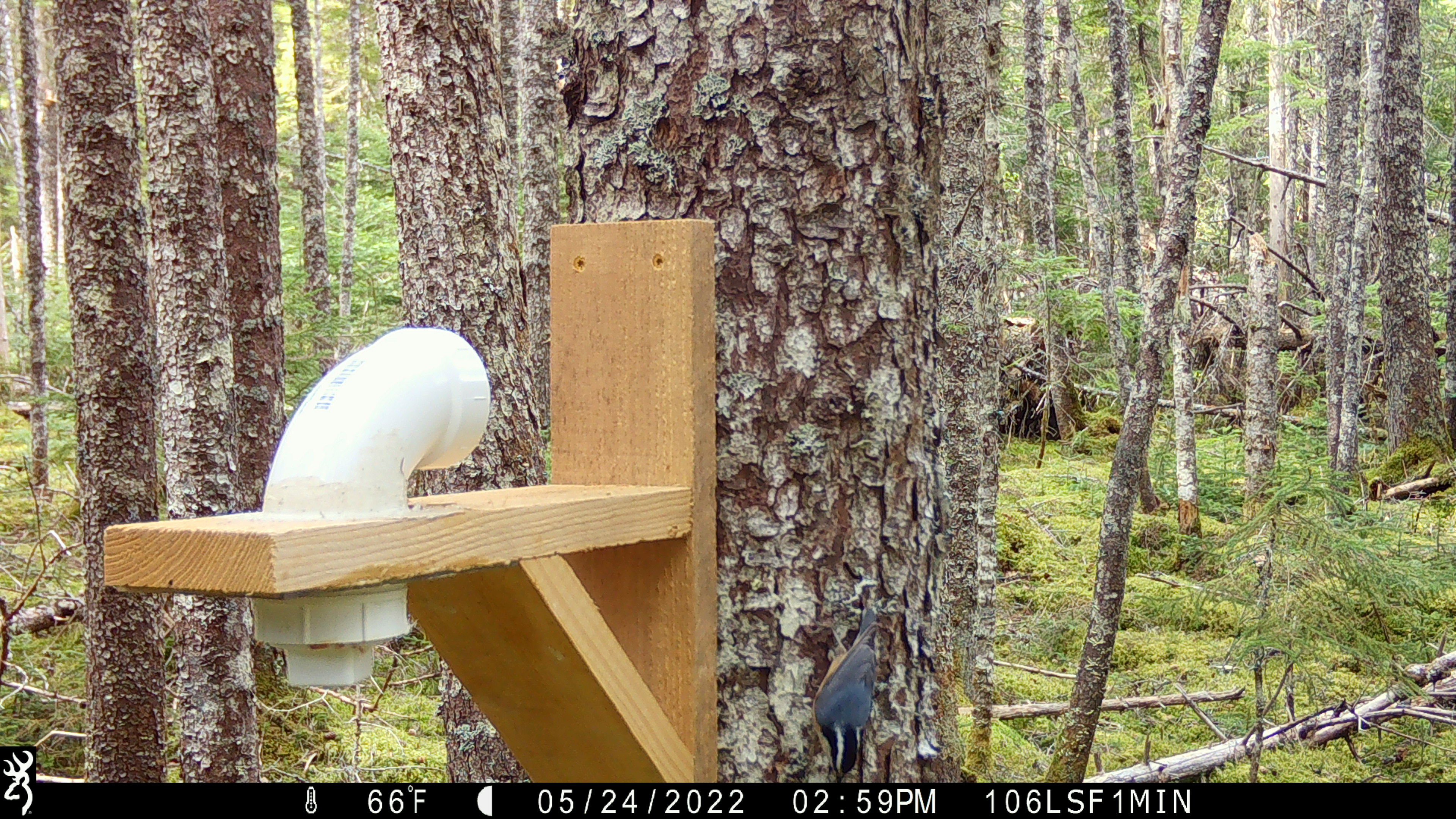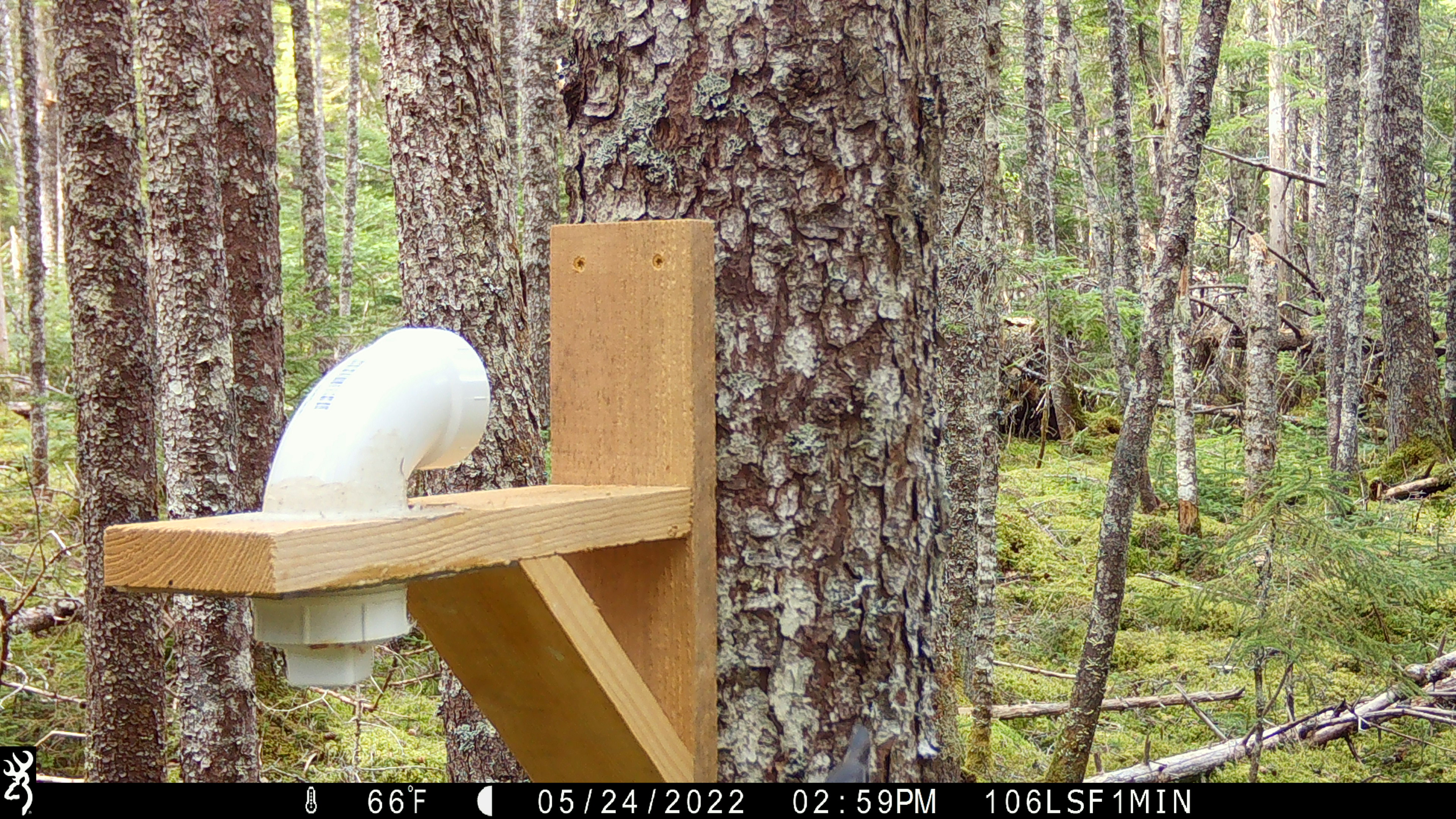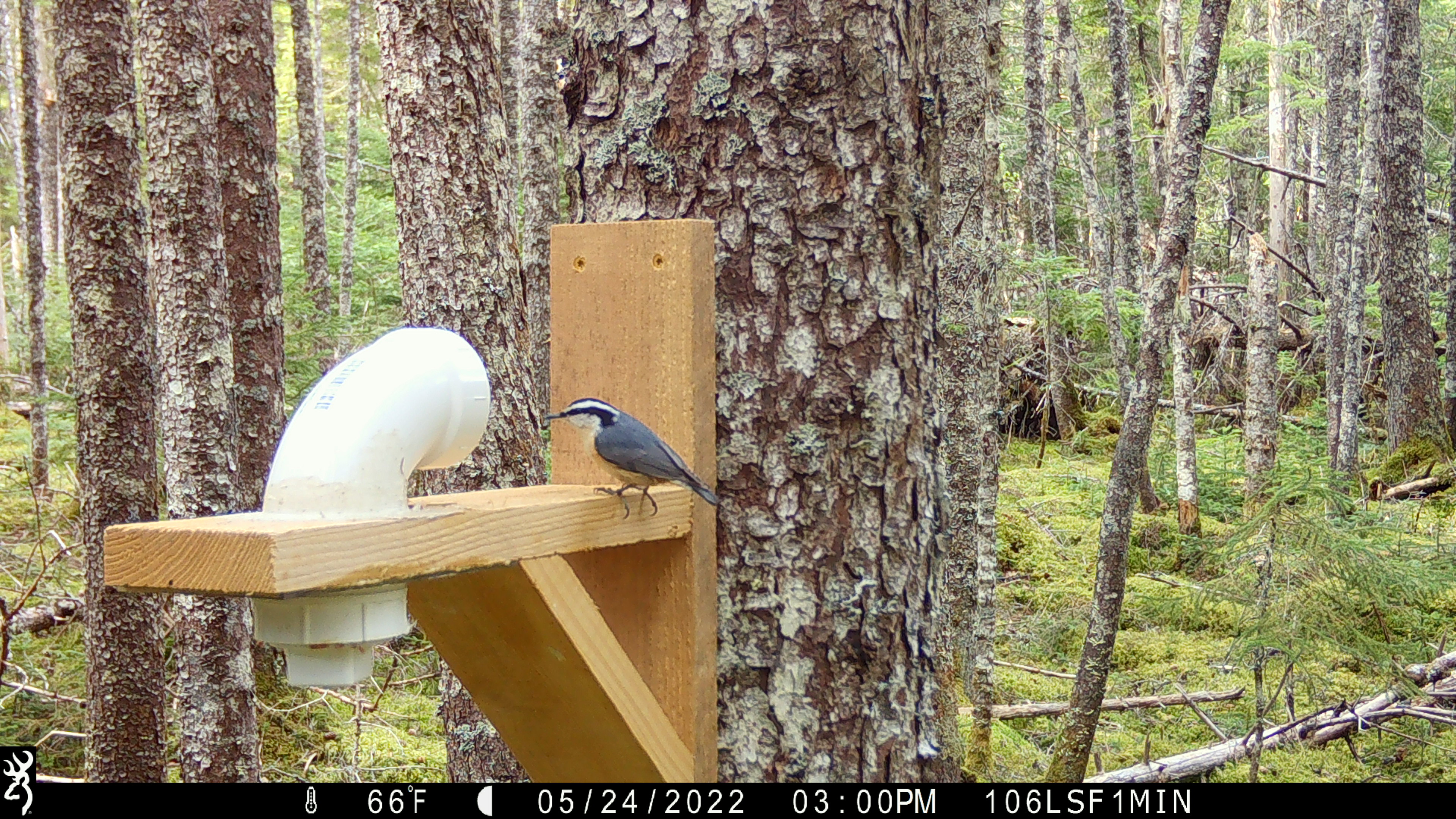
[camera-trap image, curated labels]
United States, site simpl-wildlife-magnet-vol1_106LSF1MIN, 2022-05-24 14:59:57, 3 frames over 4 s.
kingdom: Animalia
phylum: Chordata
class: Aves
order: Passeriformes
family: Sittidae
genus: Sitta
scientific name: Sitta canadensis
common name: red-breasted nuthatch